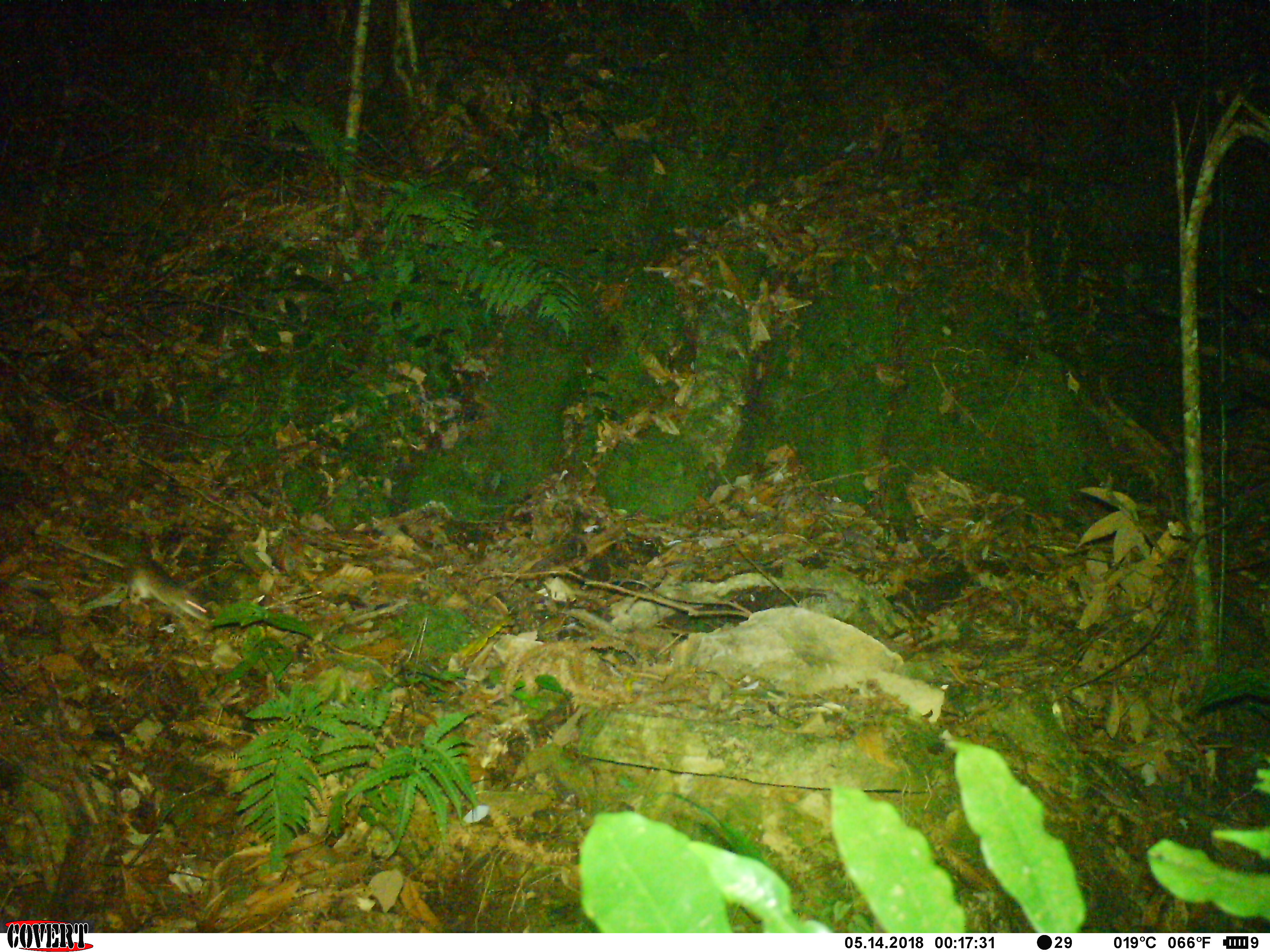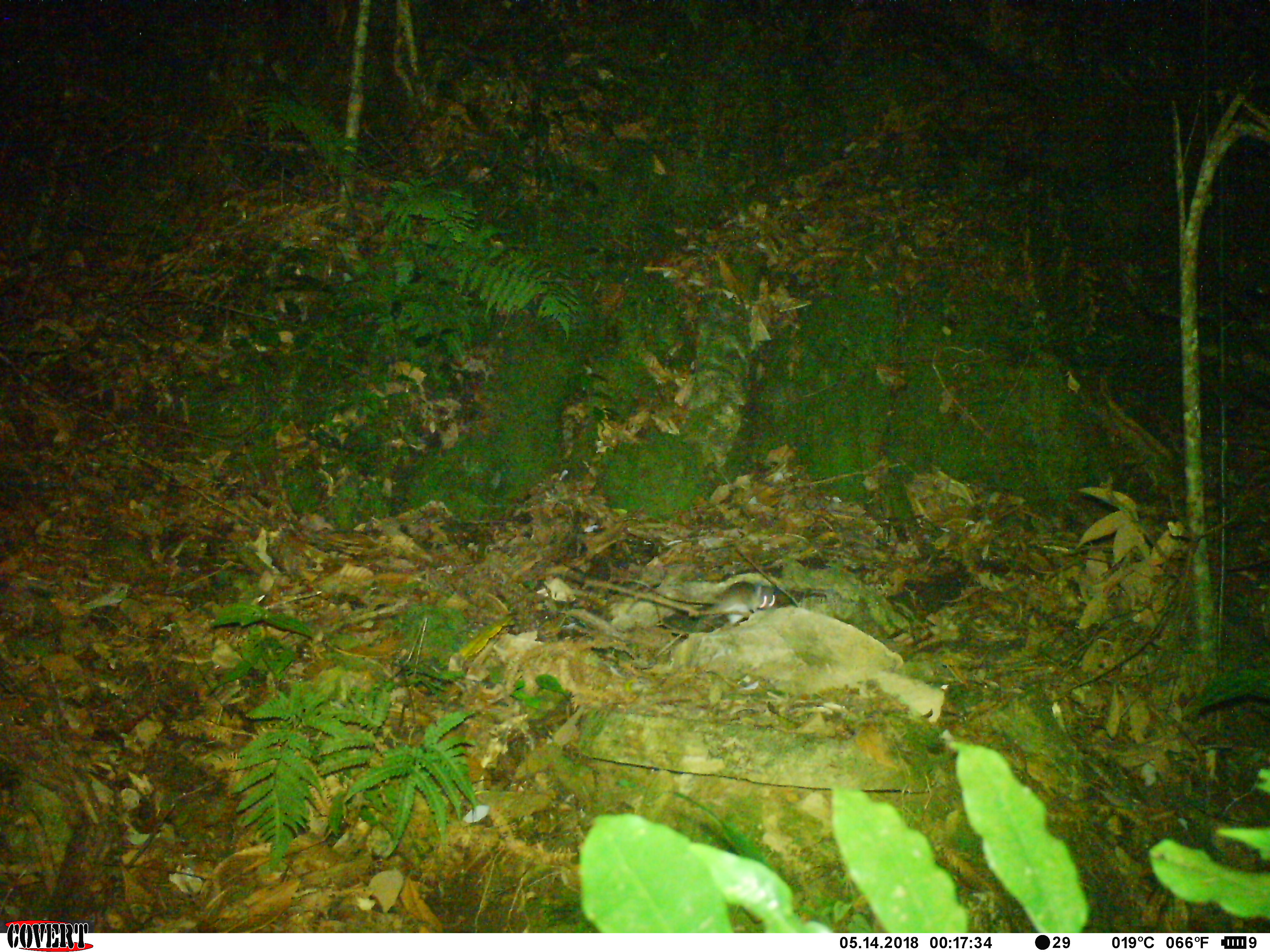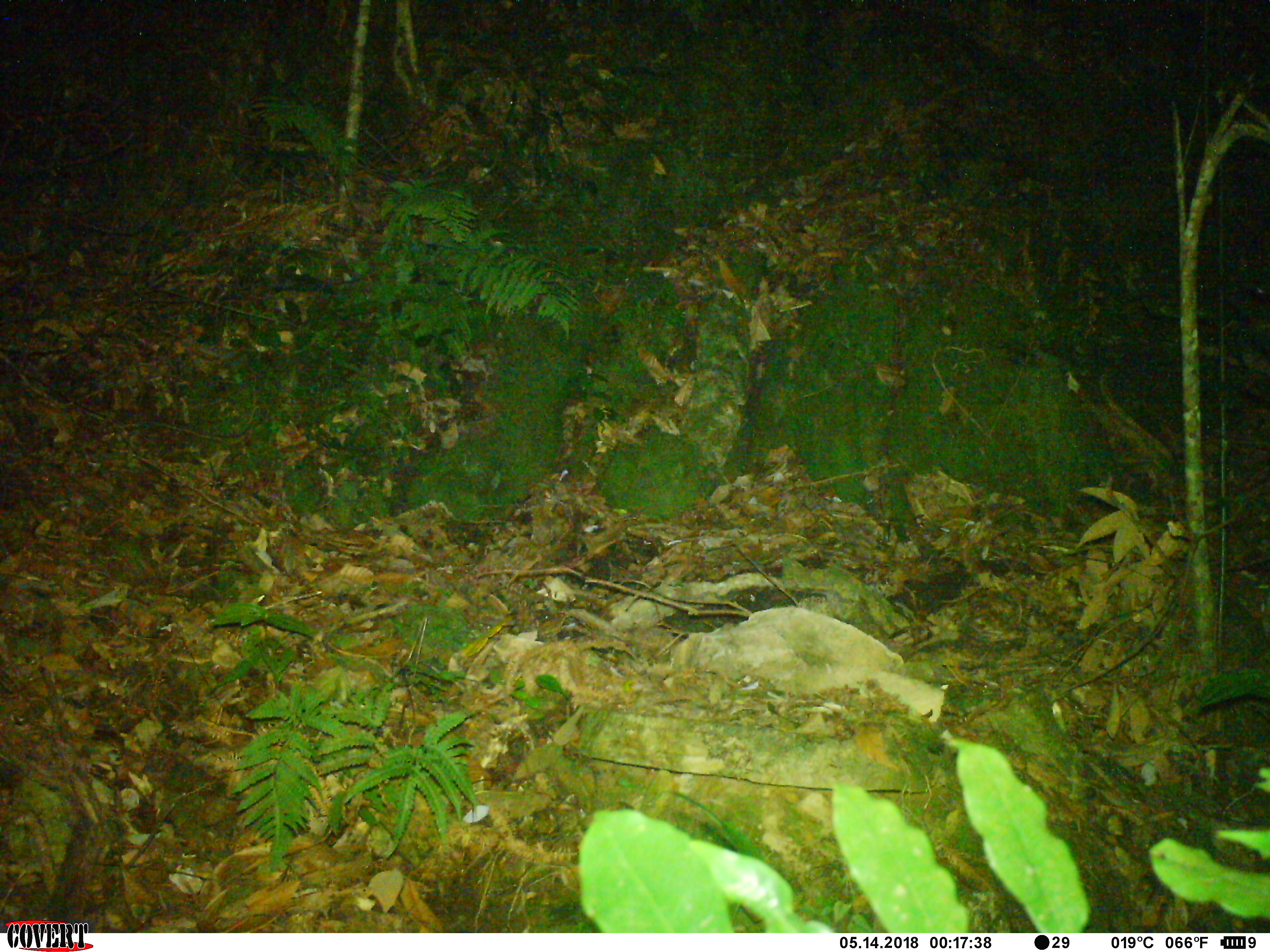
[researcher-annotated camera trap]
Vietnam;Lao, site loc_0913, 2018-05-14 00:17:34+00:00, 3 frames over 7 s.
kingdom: Animalia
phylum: Chordata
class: Mammalia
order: Rodentia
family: Muridae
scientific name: Muridae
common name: old-world mice and rats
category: unidentified murid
Unidentified murid (old-world mice and rats) (Muridae). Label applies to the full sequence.